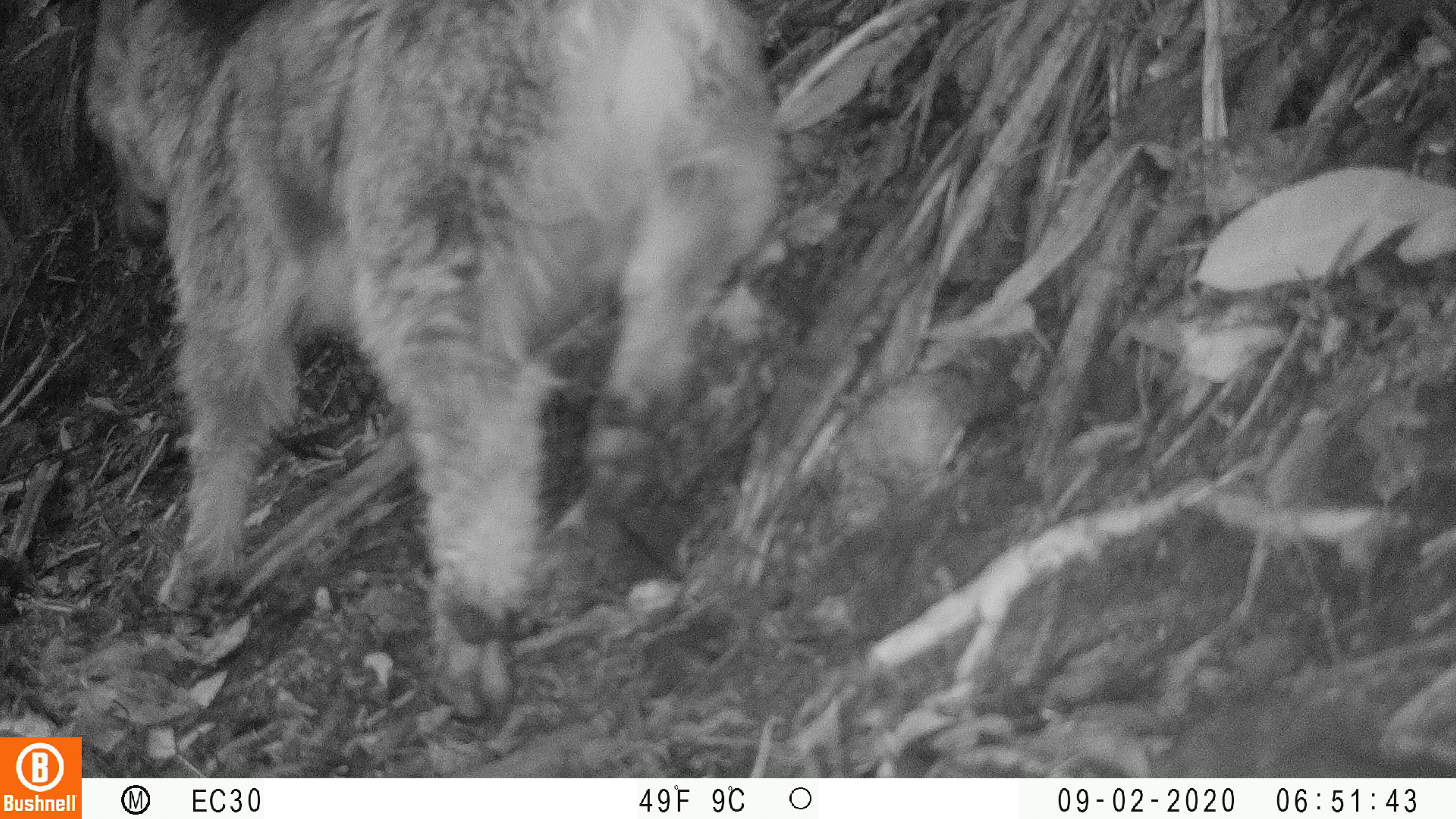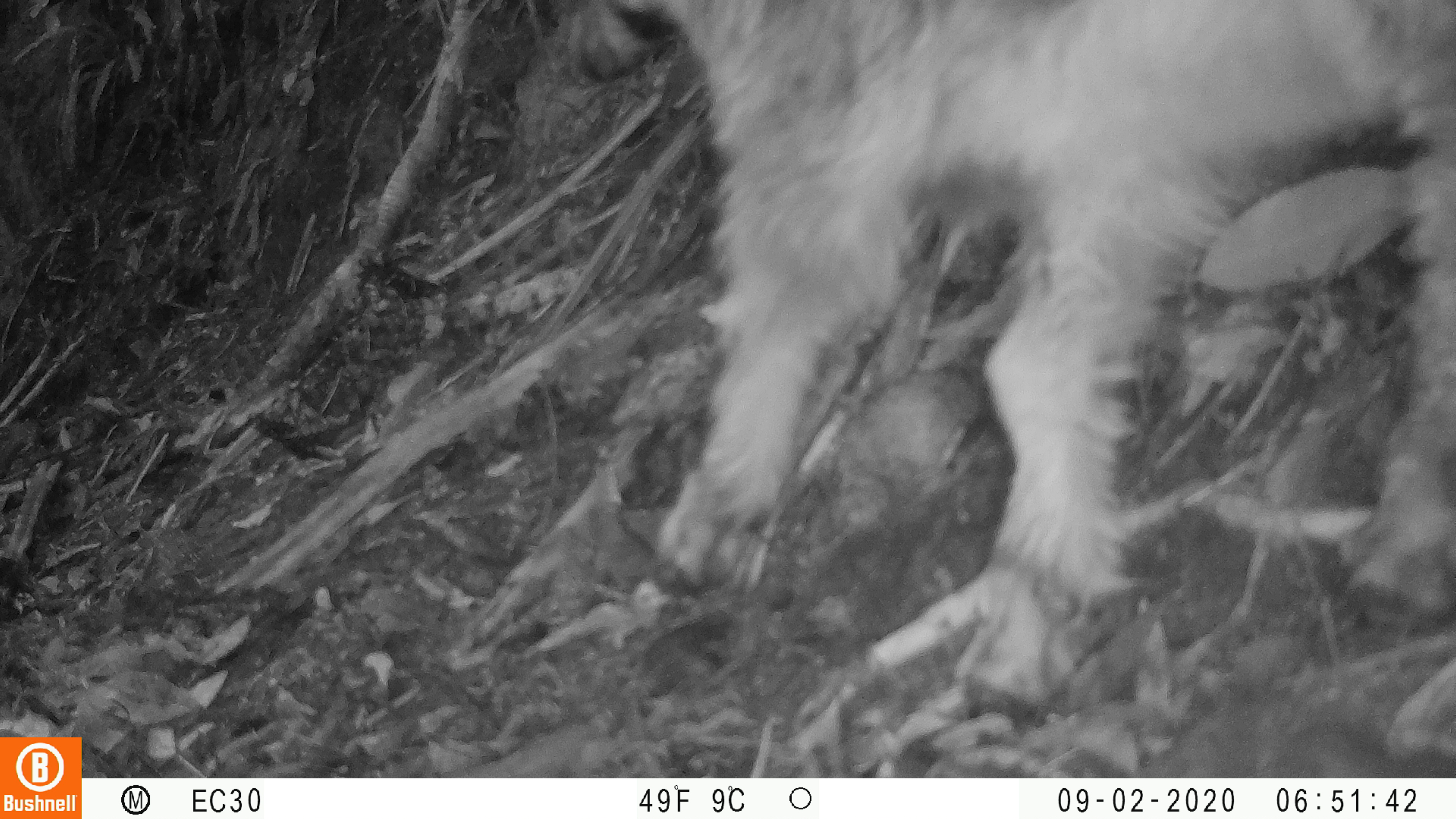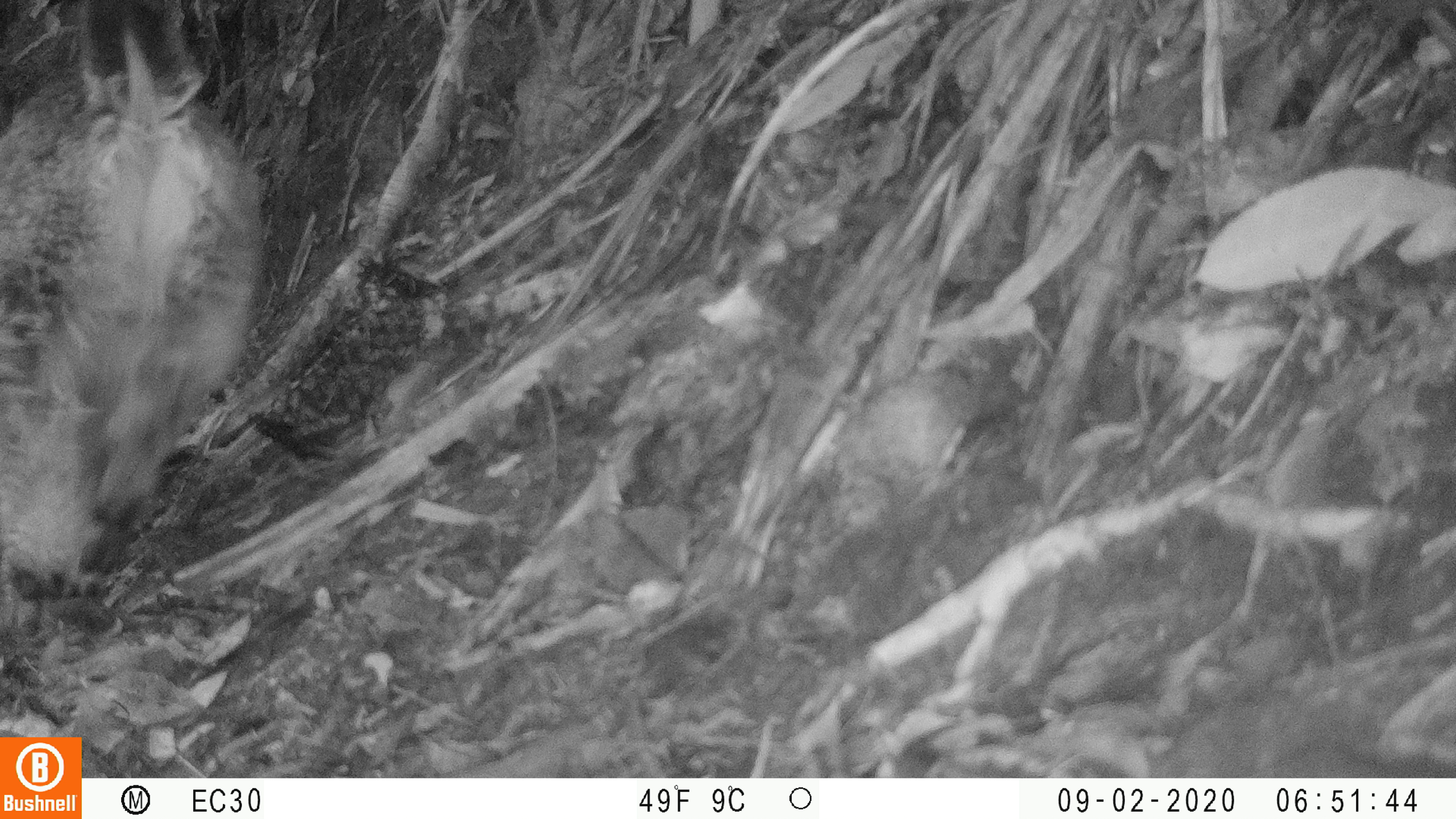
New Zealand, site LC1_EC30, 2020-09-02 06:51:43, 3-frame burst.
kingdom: Animalia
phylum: Chordata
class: Mammalia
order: Artiodactyla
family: Bovidae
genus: Capra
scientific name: Capra hircus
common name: goat